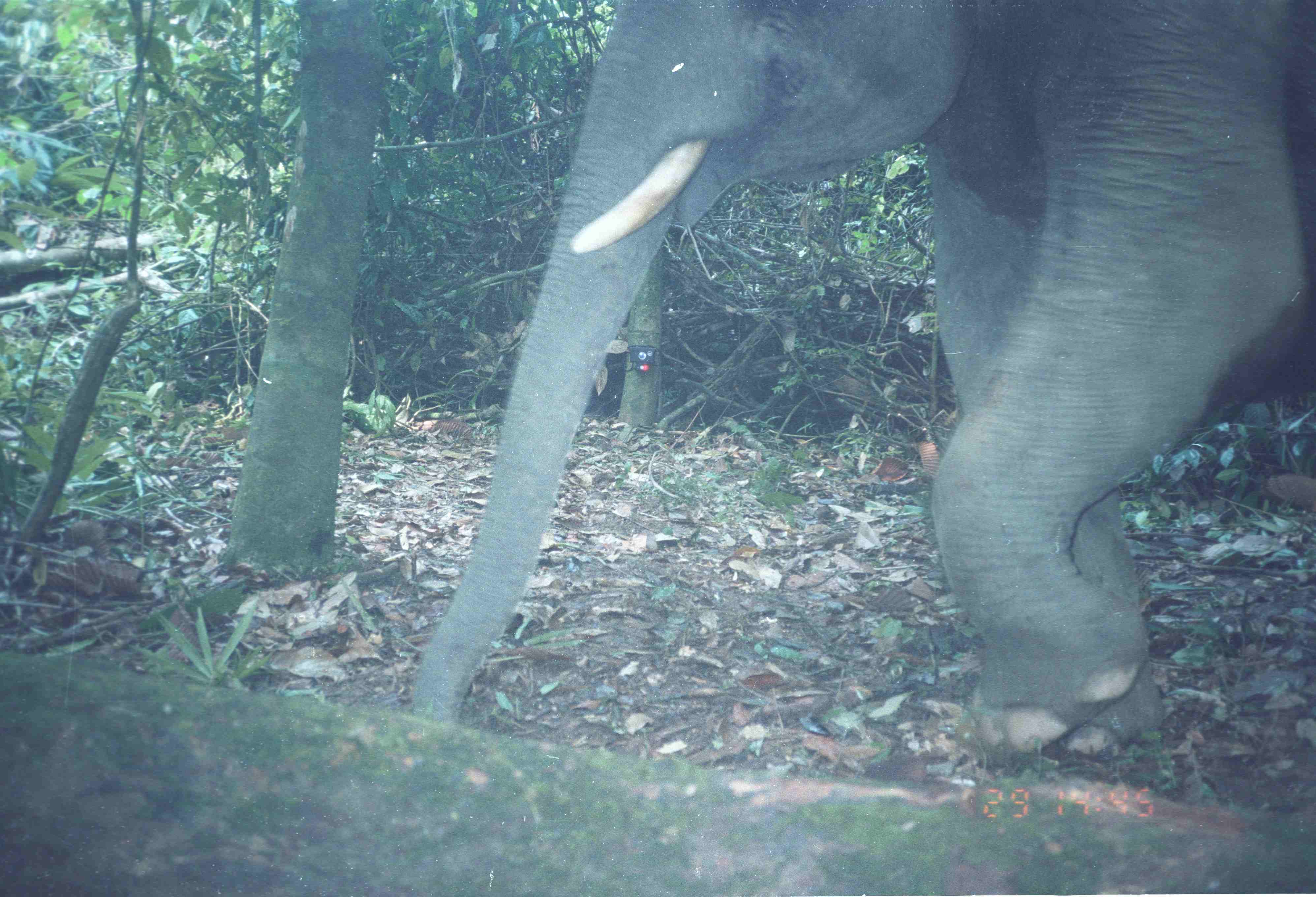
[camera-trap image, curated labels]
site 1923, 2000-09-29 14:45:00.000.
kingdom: Animalia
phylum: Chordata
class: Mammalia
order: Proboscidea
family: Elephantidae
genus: Elephas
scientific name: Elephas maximus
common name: asian elephant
Elephas maximus (asian elephant), count 1.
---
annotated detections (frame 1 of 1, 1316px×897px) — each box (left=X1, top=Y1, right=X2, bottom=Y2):
elephas maximus: (left=406, top=1, right=1316, bottom=766)